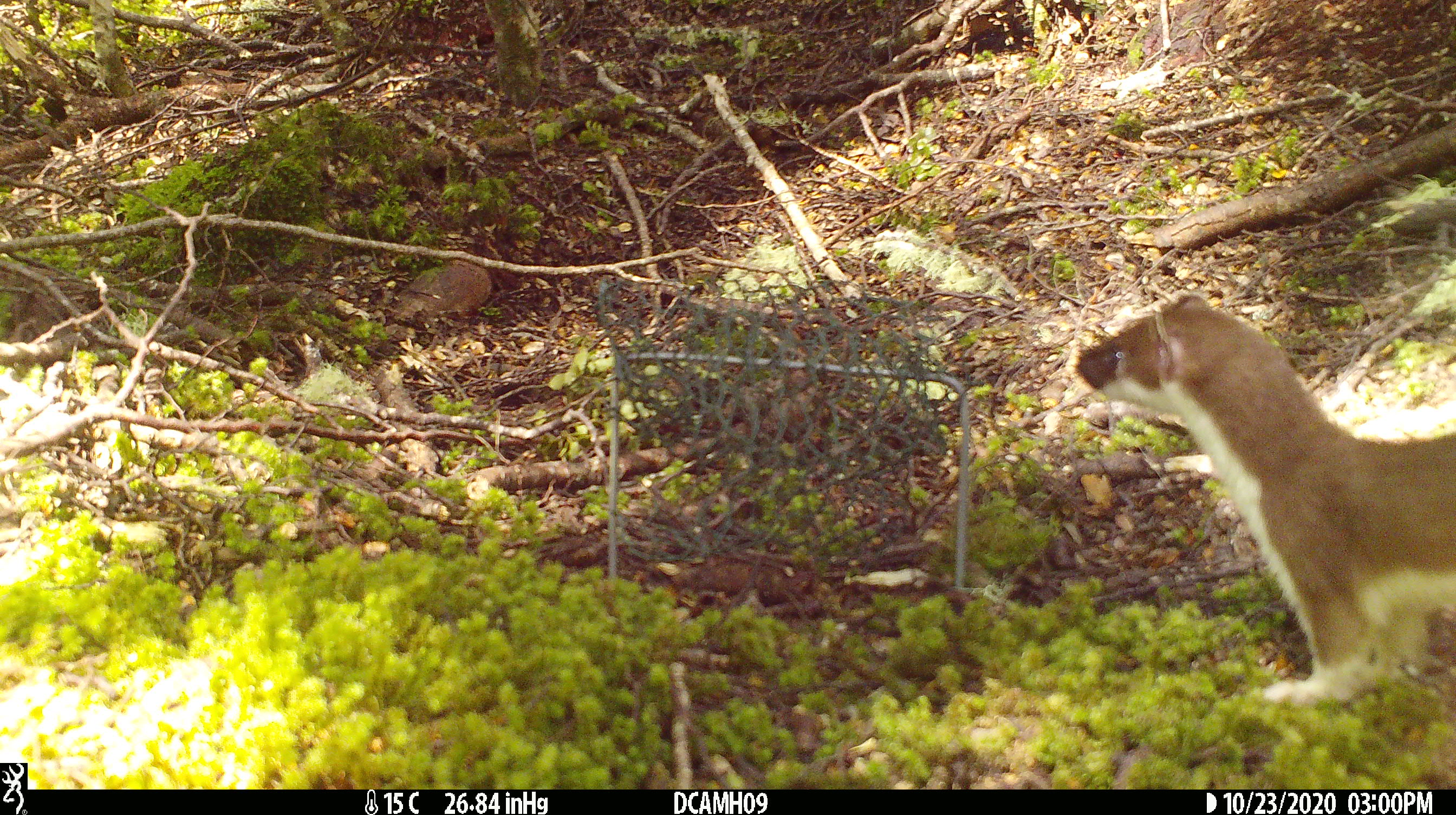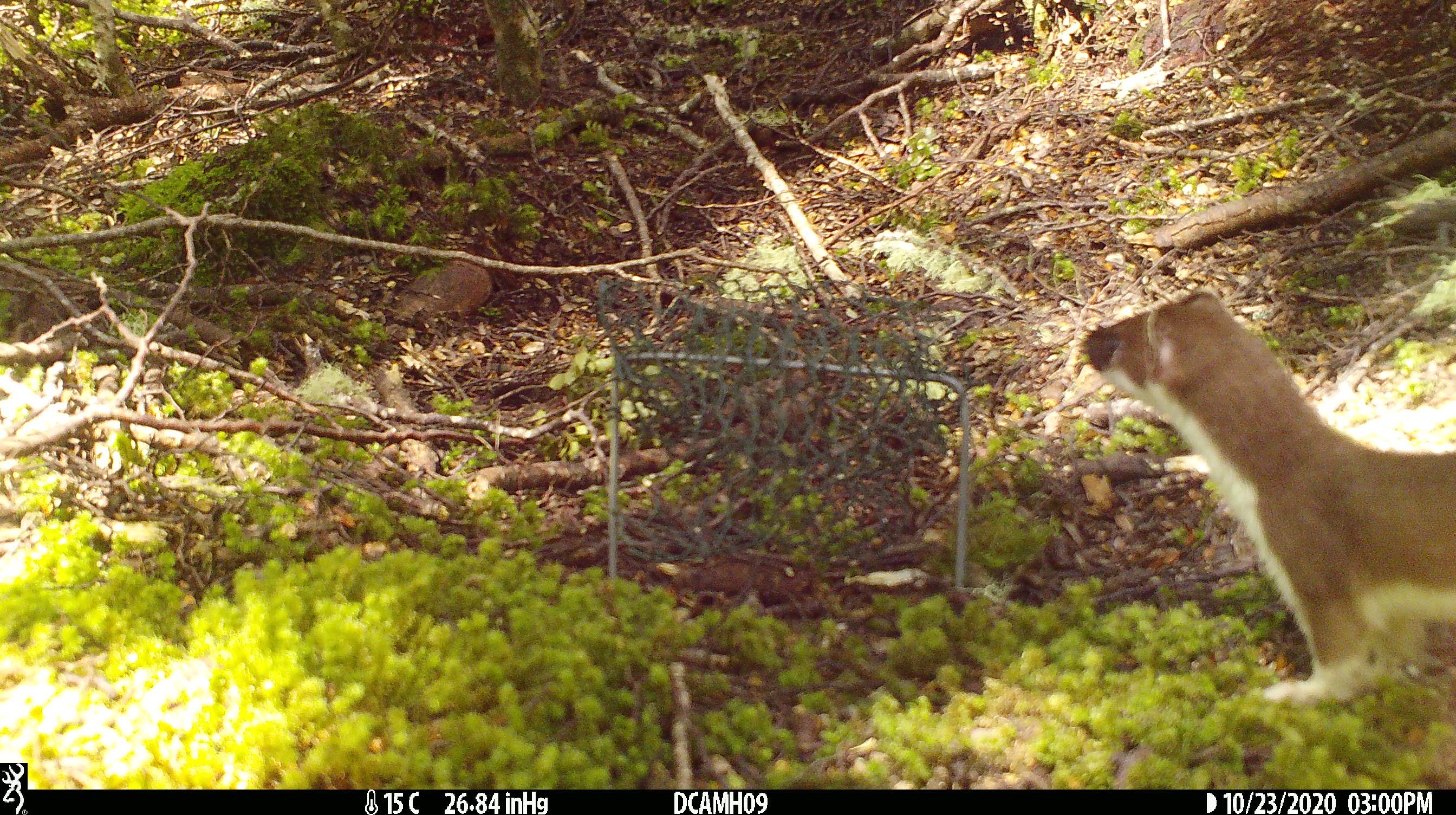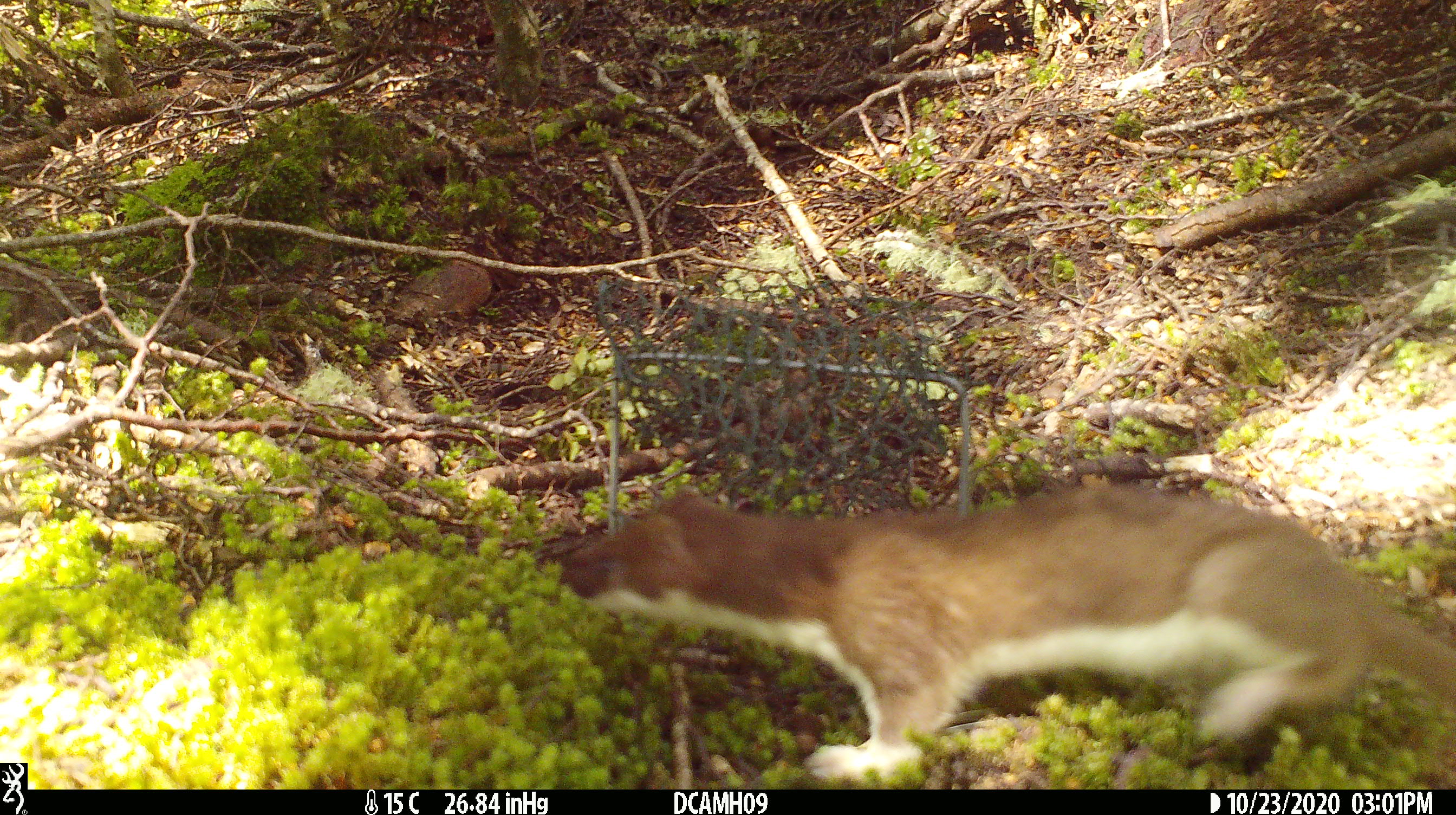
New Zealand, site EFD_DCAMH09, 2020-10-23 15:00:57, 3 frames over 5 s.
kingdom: Animalia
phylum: Chordata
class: Mammalia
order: Carnivora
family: Mustelidae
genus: Mustela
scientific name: Mustela erminea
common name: stoat